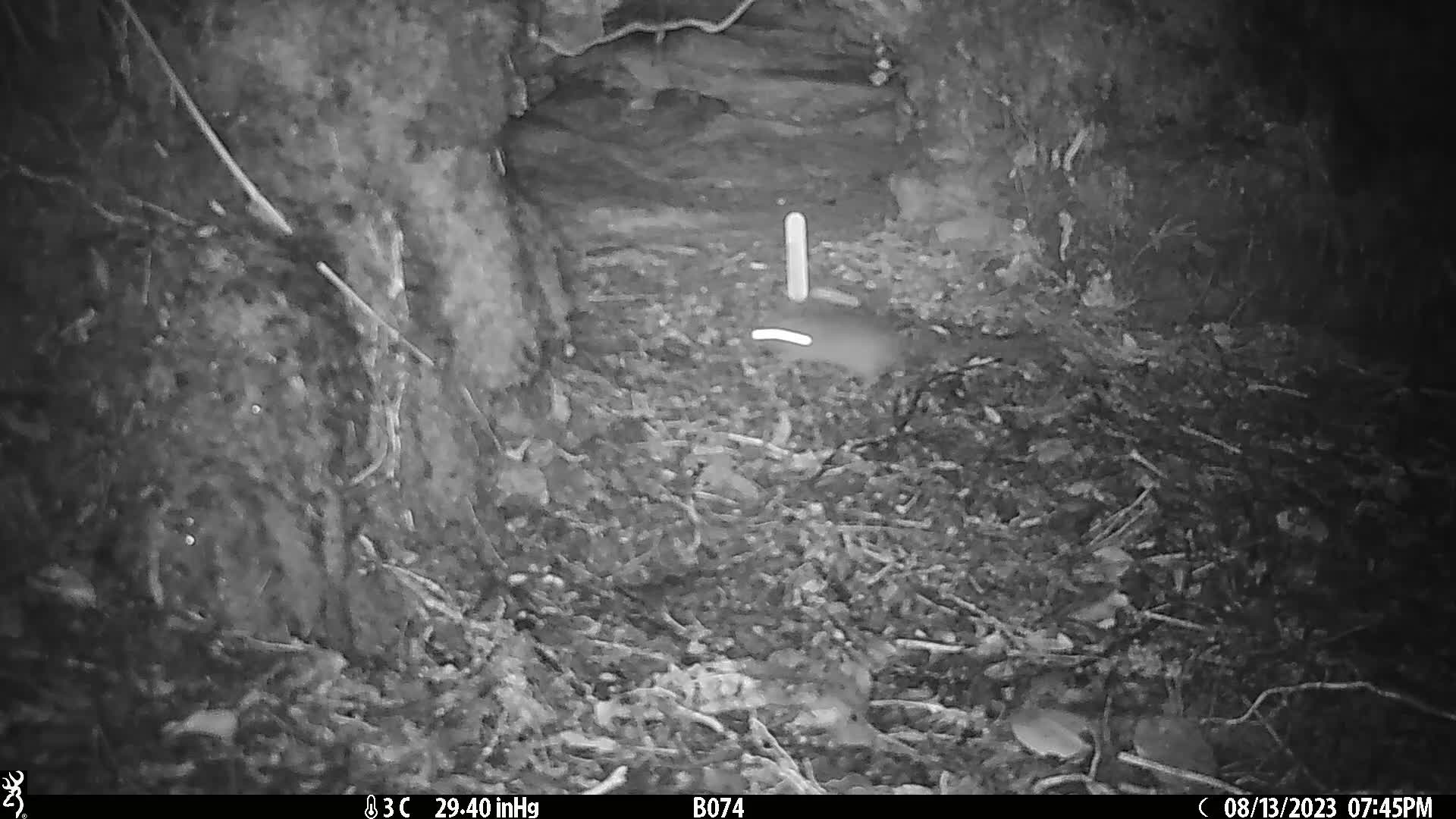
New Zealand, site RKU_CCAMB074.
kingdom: Animalia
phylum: Chordata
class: Mammalia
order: Rodentia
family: Muridae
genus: Rattus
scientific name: Rattus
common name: rat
Rat (Rattus).